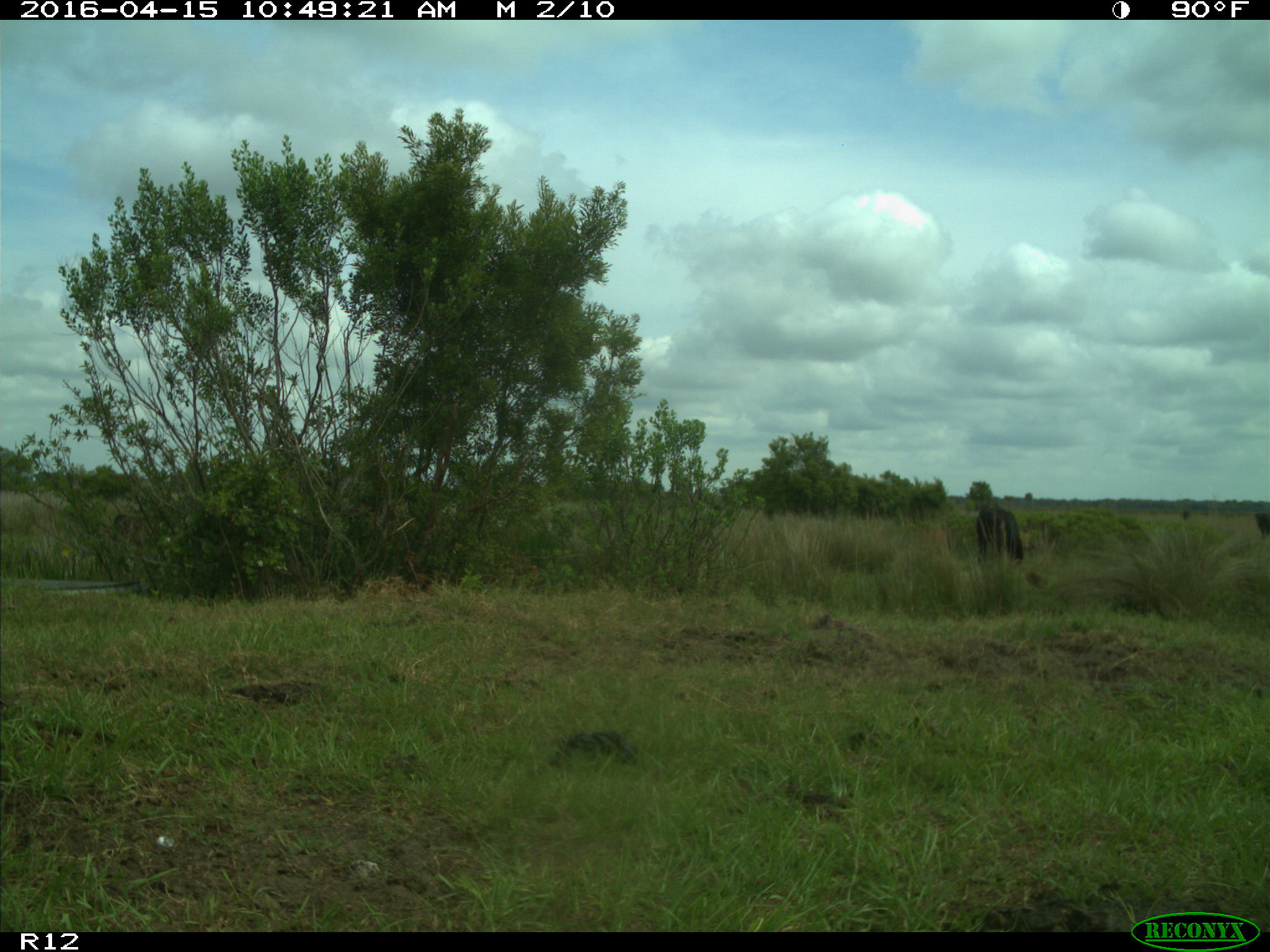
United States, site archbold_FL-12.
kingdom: Animalia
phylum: Chordata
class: Mammalia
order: Artiodactyla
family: Bovidae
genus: Bos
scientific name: Bos taurus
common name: domestic cow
Bos taurus (domestic cow).